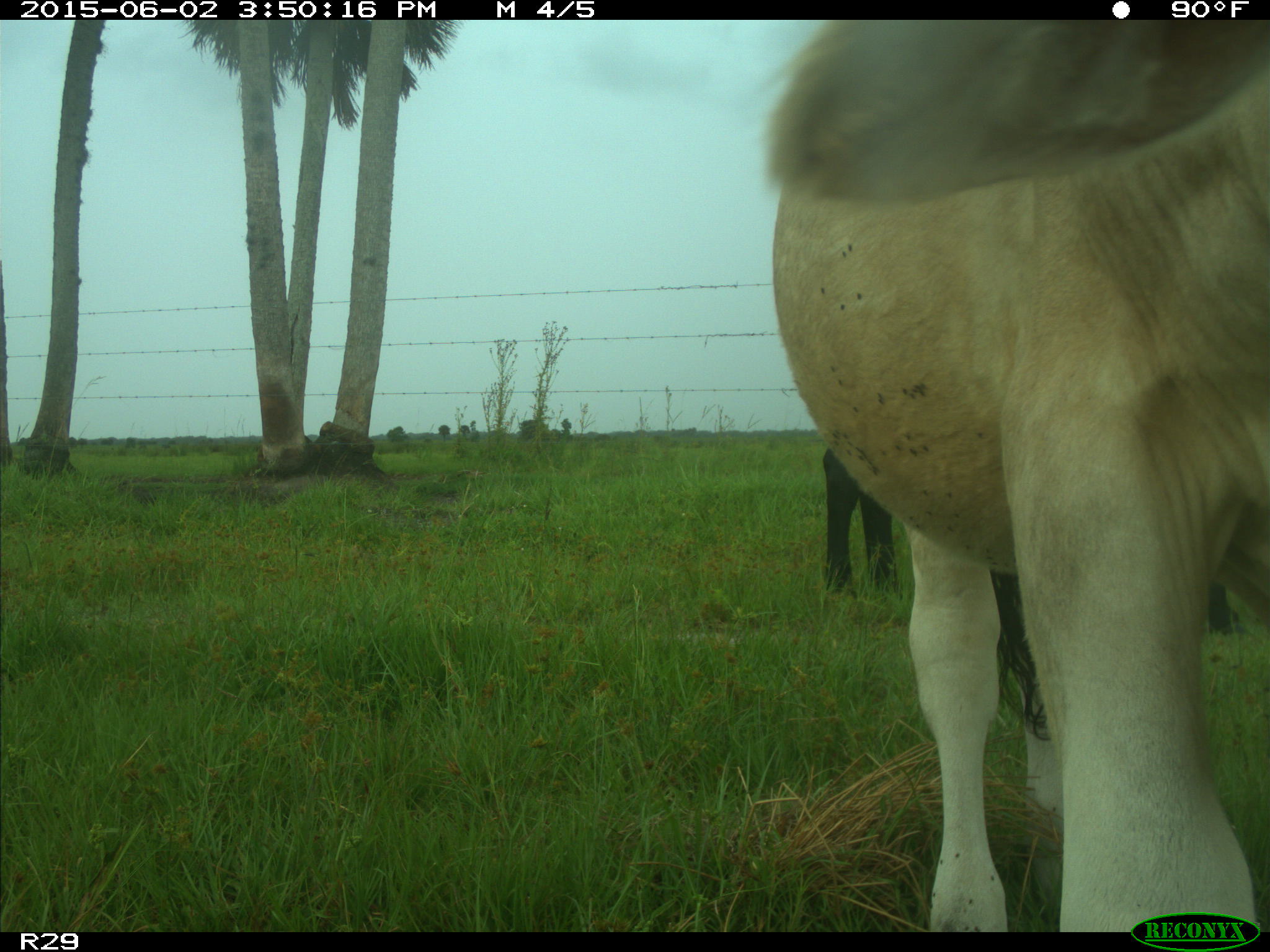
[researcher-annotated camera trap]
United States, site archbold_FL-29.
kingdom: Animalia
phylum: Chordata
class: Mammalia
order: Artiodactyla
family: Bovidae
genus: Bos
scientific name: Bos taurus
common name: domestic cow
Bos taurus (domestic cow).